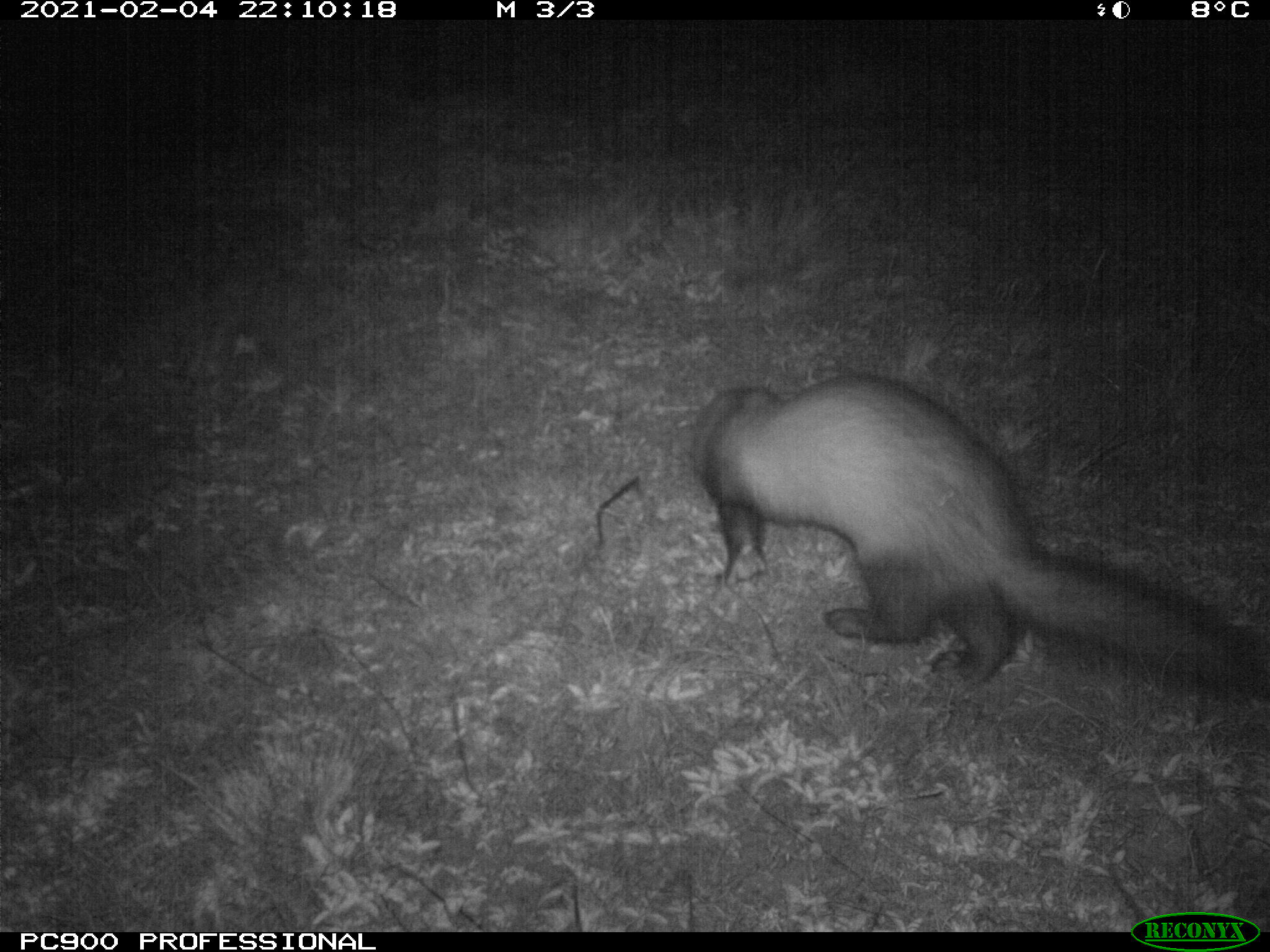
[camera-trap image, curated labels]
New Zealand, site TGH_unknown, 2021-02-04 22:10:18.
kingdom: Animalia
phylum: Chordata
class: Mammalia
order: Carnivora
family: Mustelidae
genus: Mustela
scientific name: Mustela furo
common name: ferret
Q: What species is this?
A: Ferret (Mustela furo).